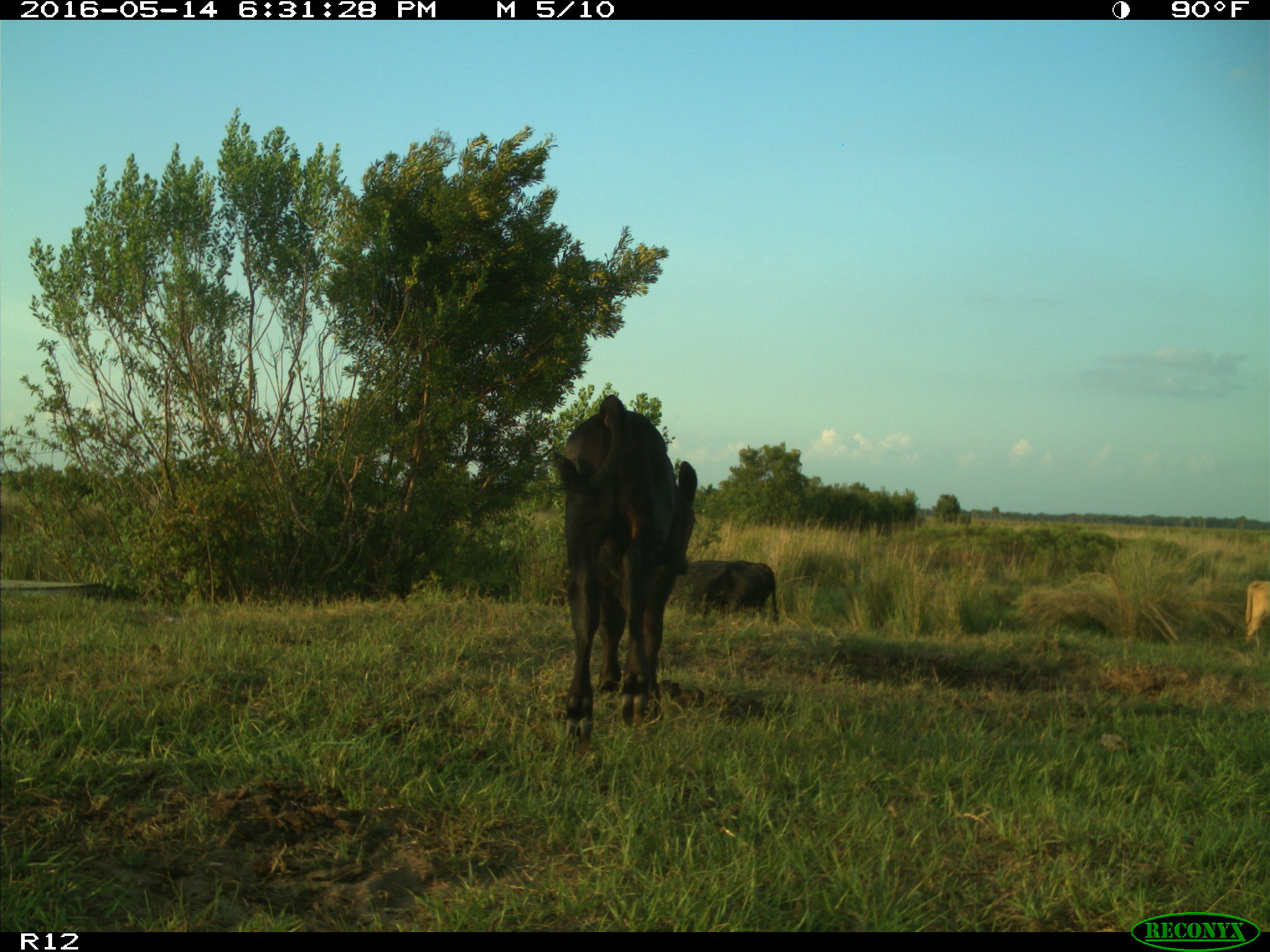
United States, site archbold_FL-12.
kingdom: Animalia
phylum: Chordata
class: Mammalia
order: Artiodactyla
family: Bovidae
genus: Bos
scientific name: Bos taurus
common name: domestic cow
Bos taurus (domestic cow).